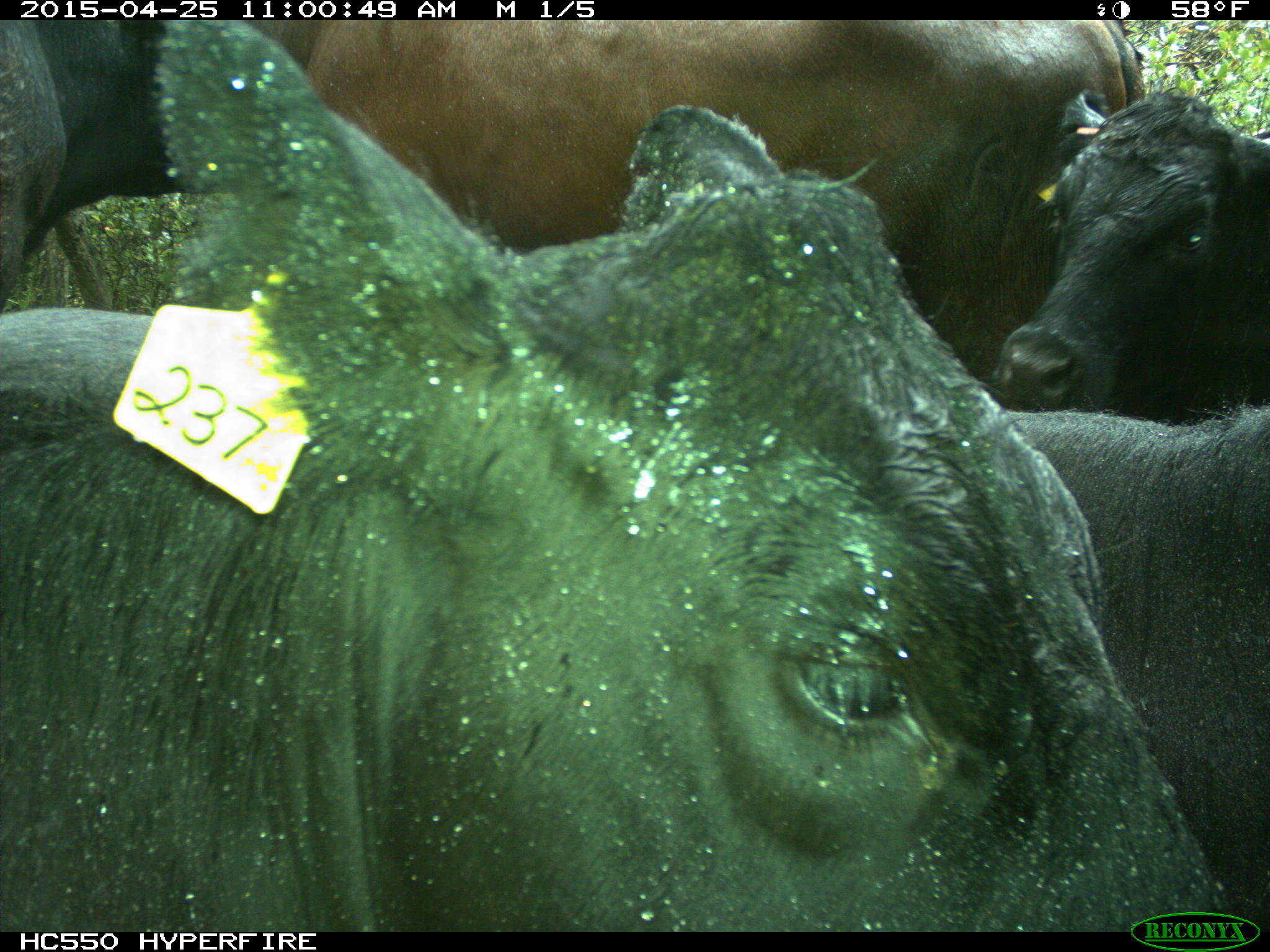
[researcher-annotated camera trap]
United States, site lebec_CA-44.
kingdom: Animalia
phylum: Chordata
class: Mammalia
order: Artiodactyla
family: Suidae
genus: Sus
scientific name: Sus scrofa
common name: wild boar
Sus scrofa (wild boar).